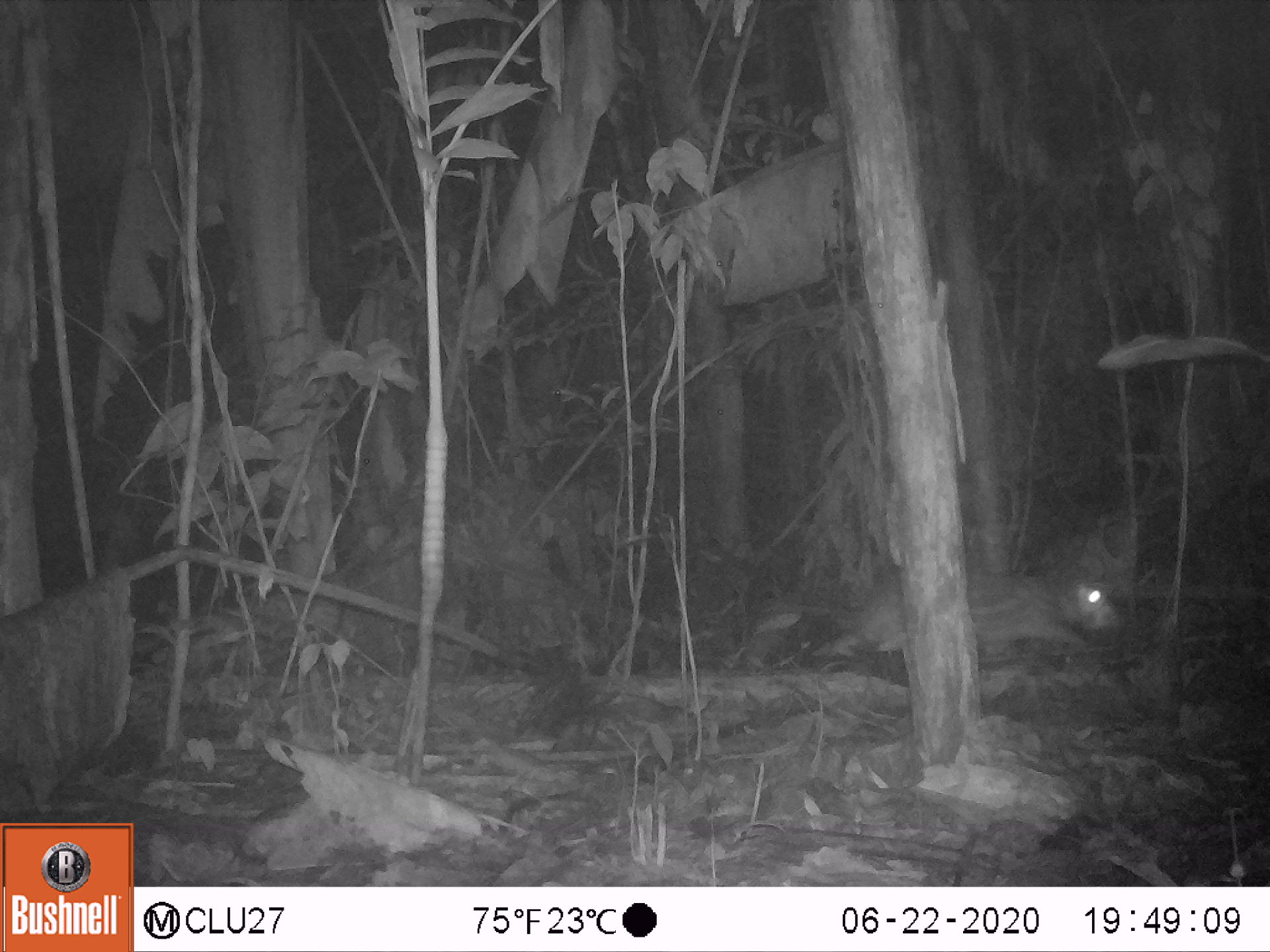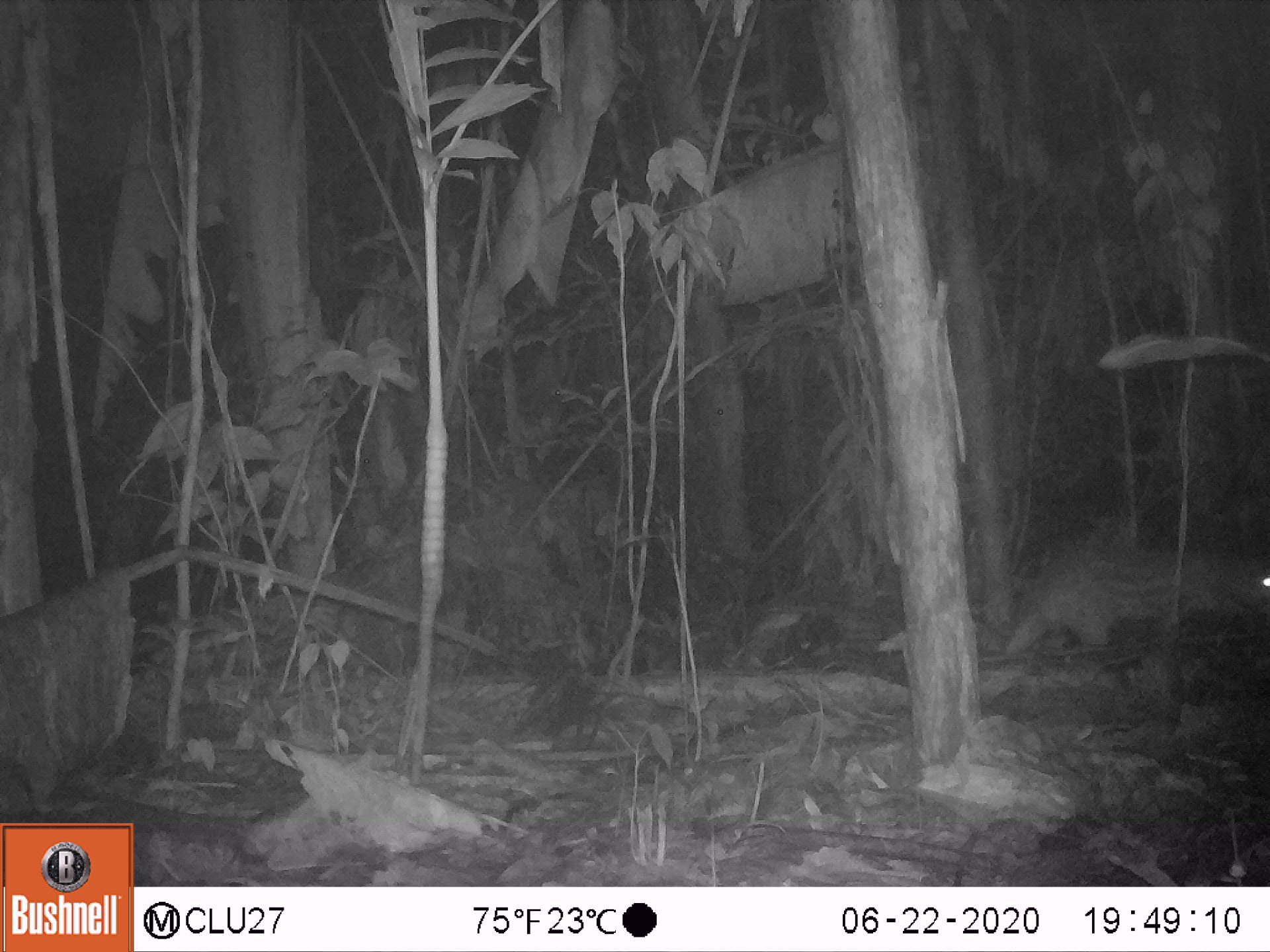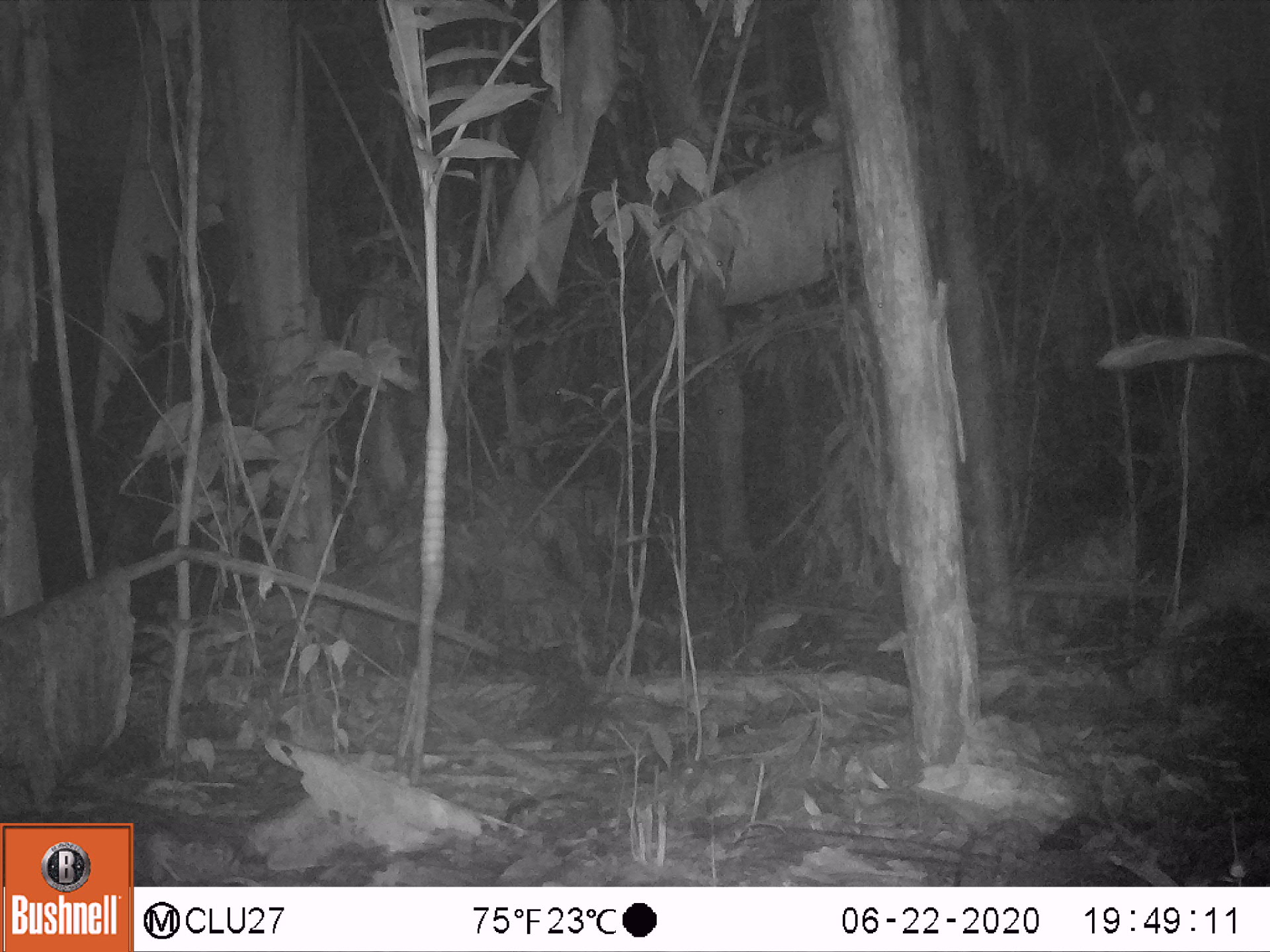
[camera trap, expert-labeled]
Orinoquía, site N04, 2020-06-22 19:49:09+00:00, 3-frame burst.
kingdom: Animalia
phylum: Chordata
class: Mammalia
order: Rodentia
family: Cuniculidae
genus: Cuniculus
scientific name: Cuniculus paca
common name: spotted paca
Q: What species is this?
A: Spotted paca (Cuniculus paca).